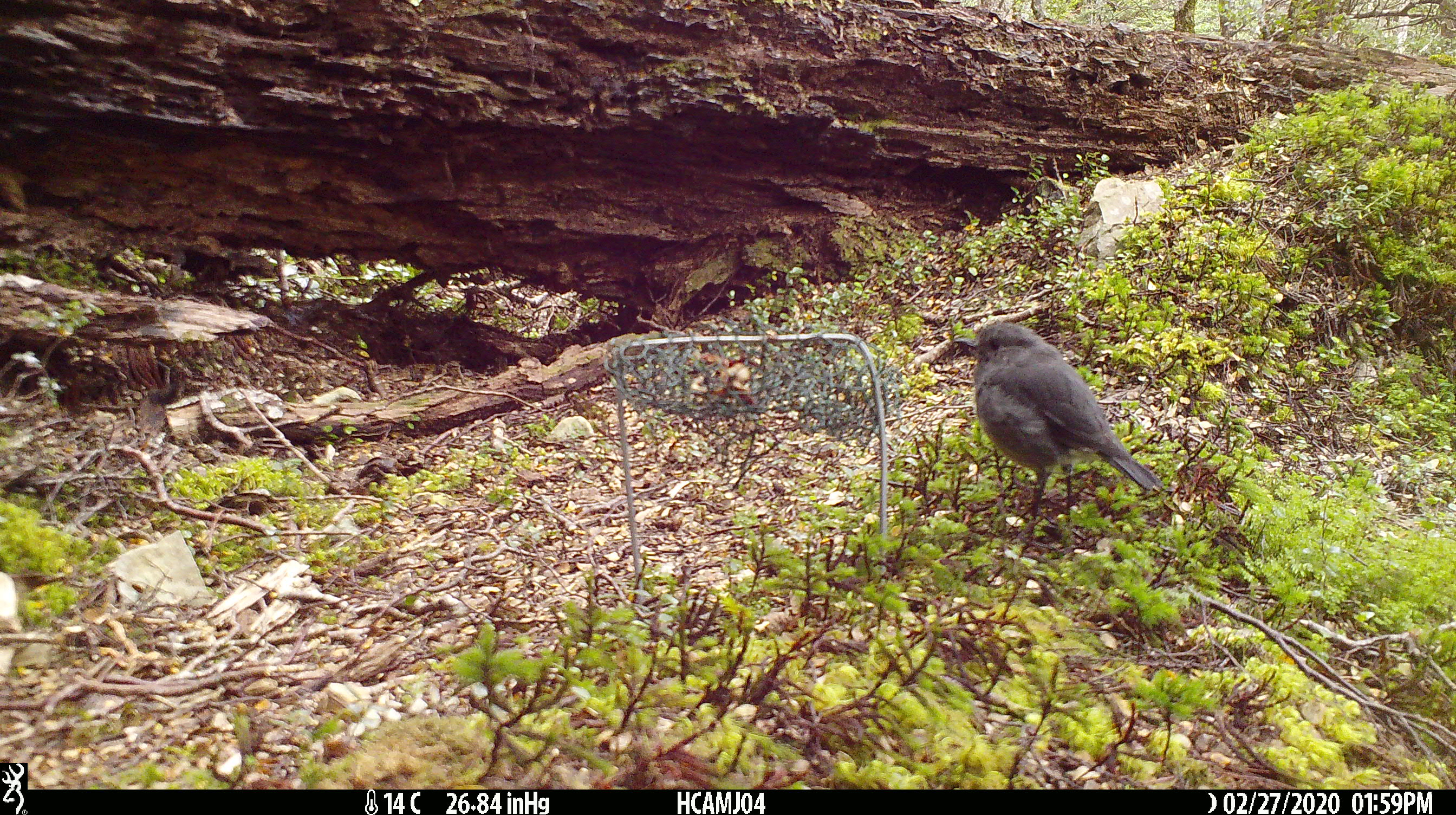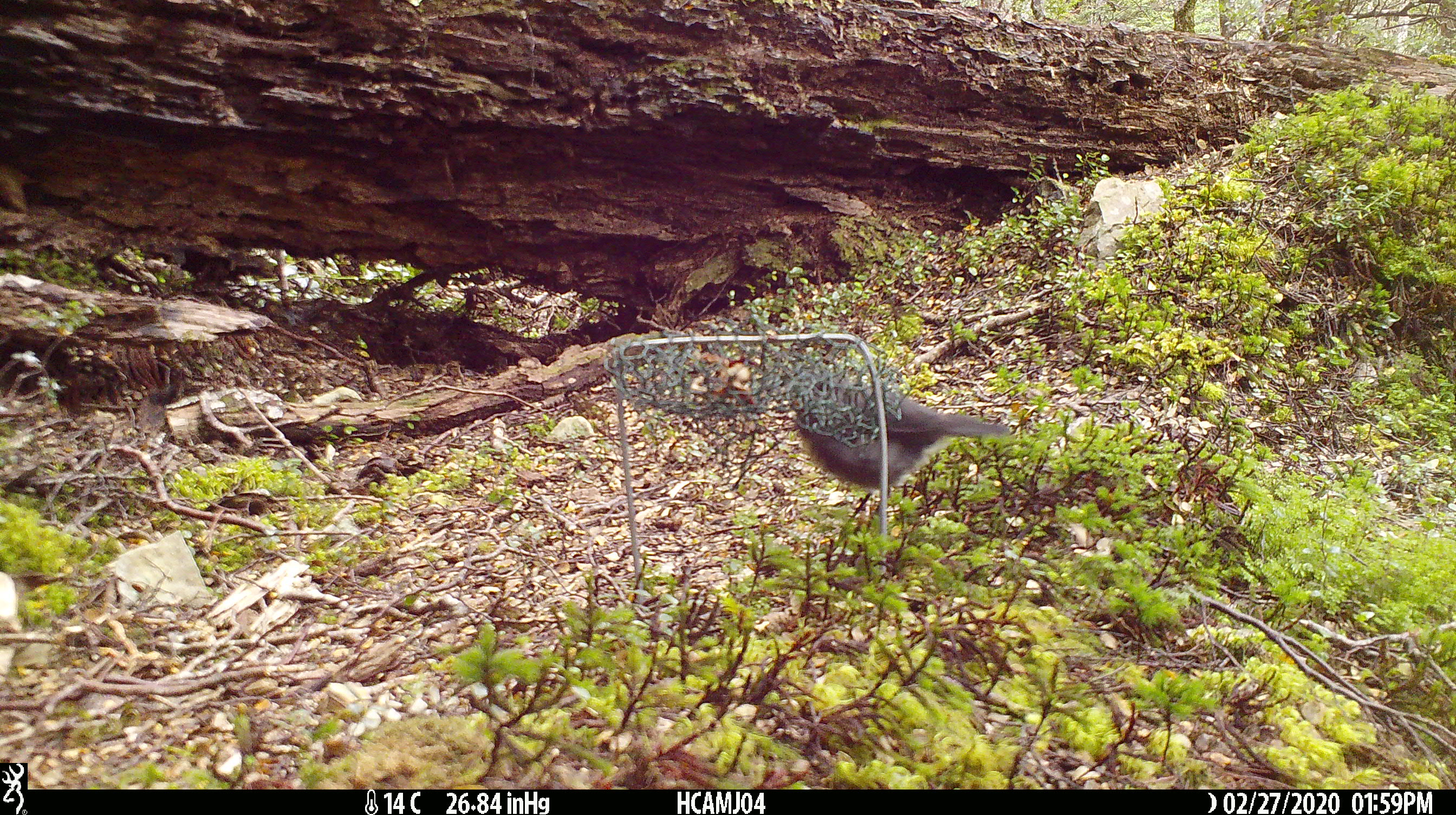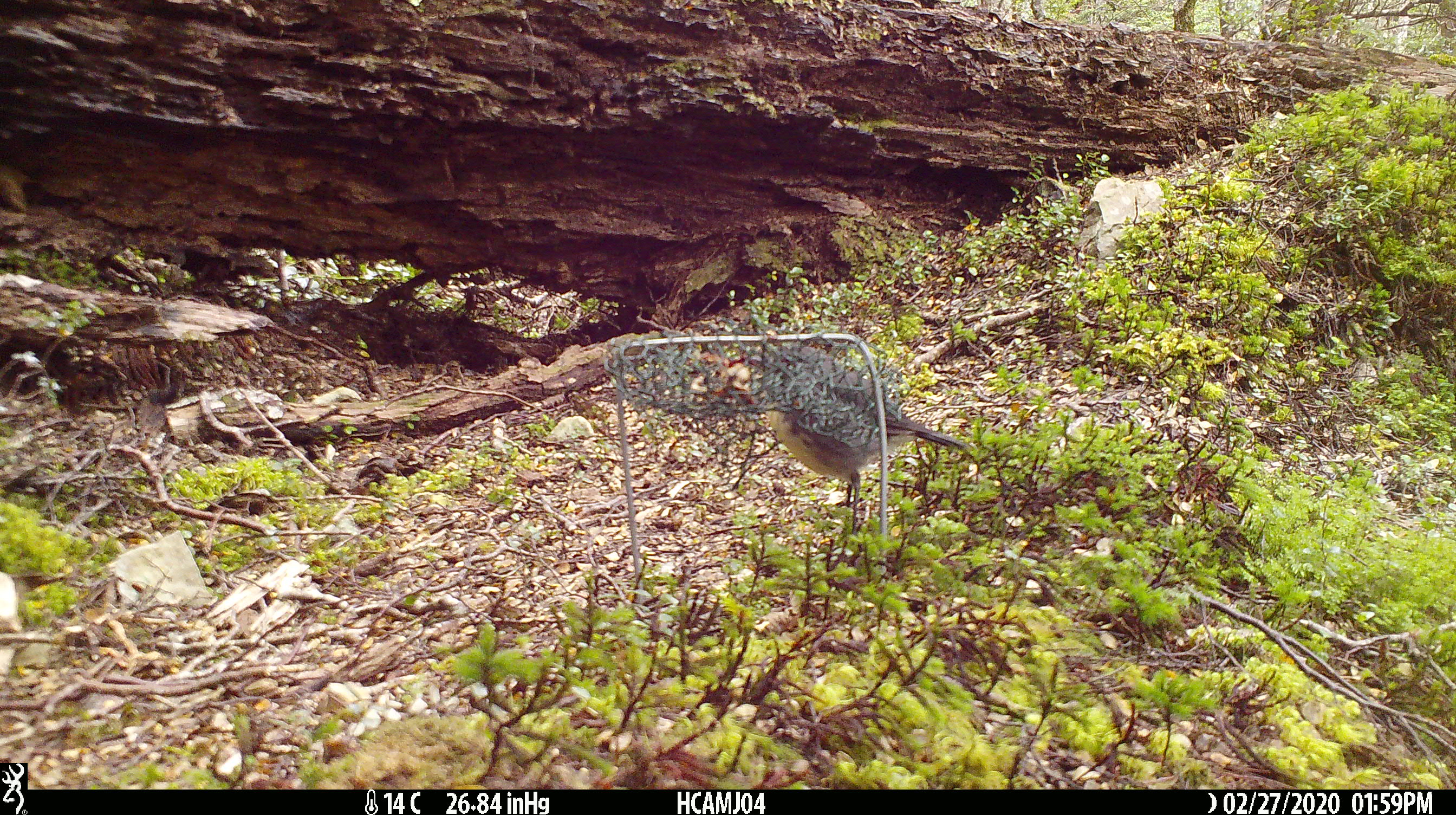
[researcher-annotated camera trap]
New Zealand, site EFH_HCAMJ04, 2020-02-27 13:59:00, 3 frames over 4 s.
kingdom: Animalia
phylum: Chordata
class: Aves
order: Passeriformes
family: Petroicidae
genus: Petroica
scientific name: Petroica australis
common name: new zealand robin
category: robin